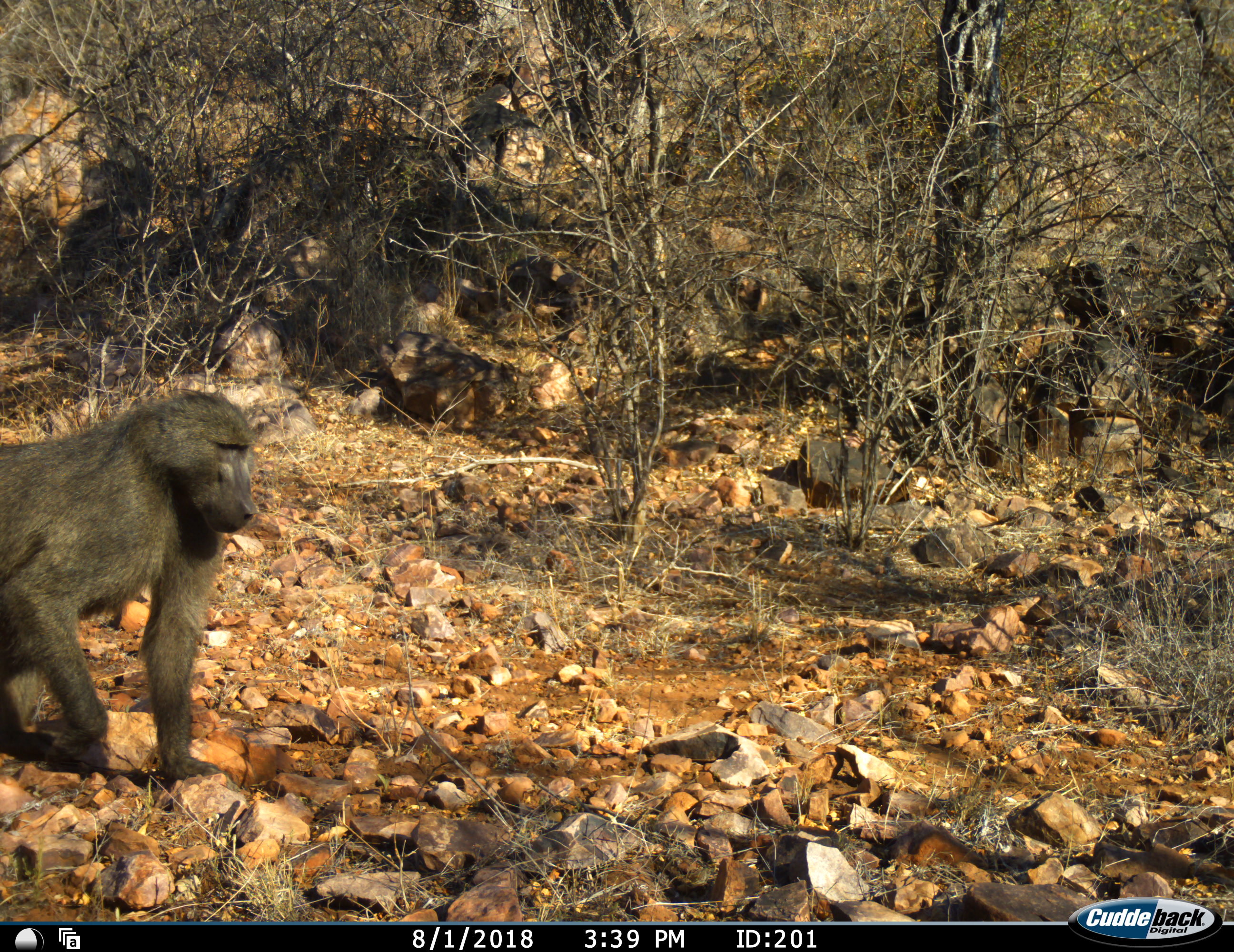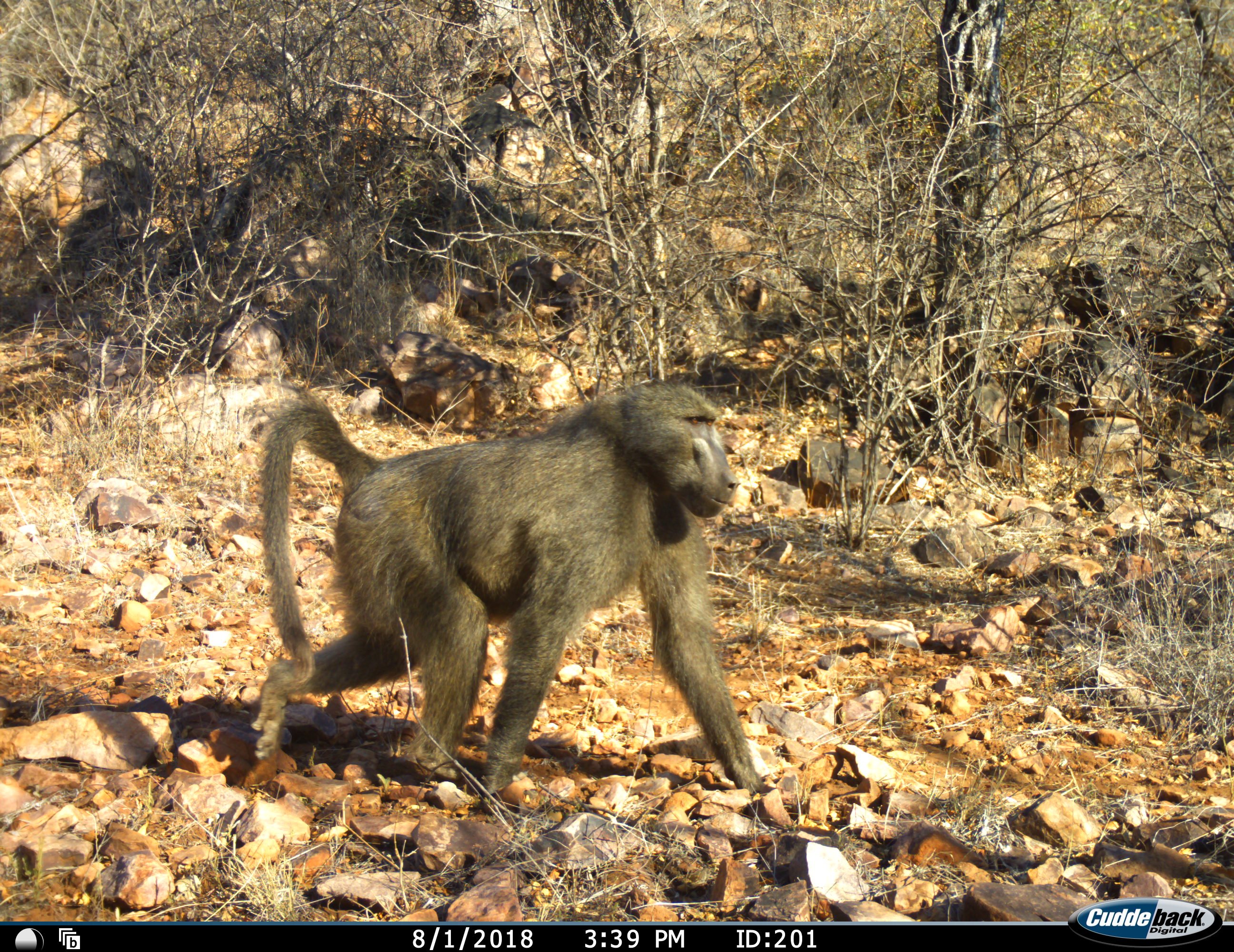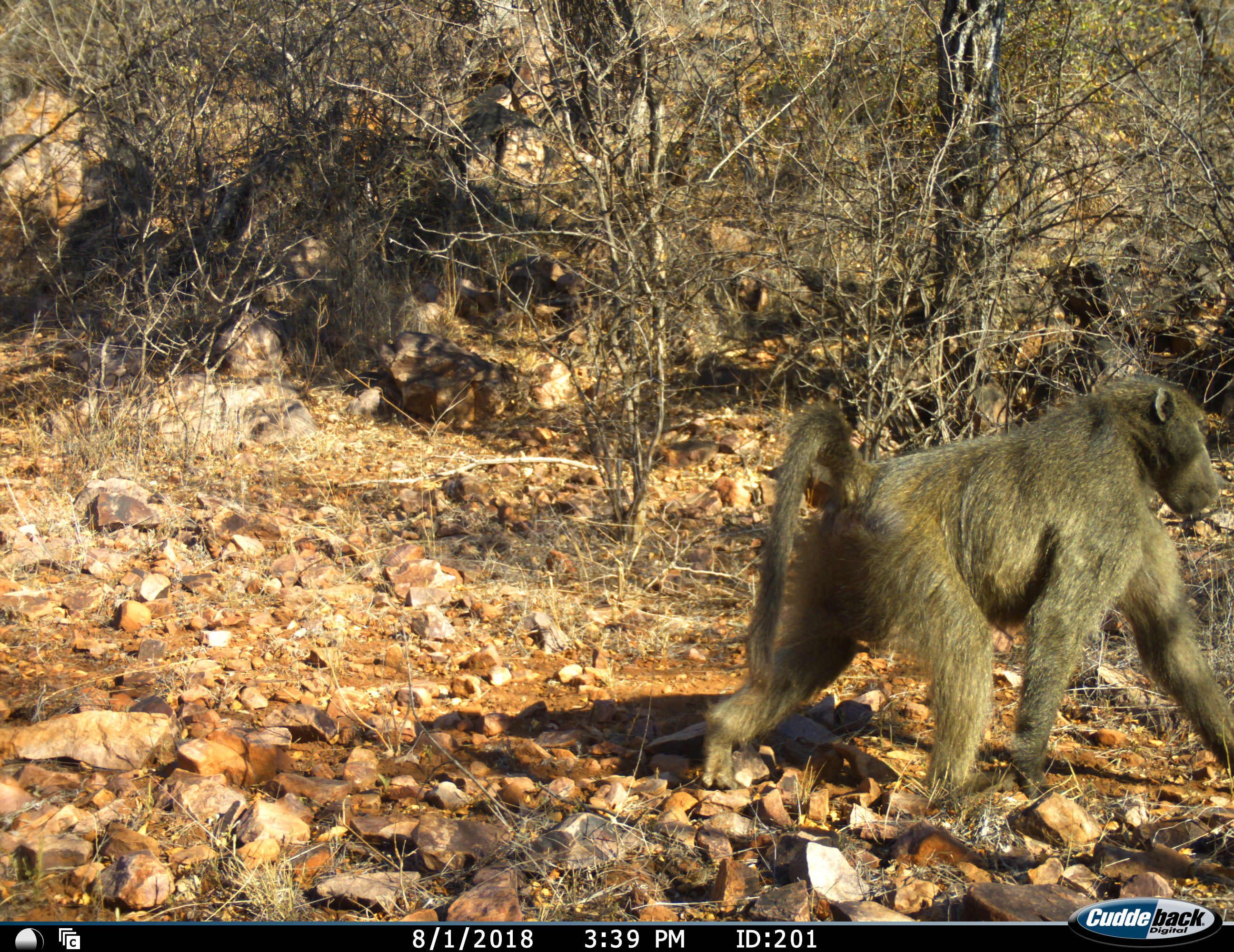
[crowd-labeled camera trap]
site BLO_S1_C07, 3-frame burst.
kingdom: Animalia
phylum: Chordata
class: Mammalia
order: Primates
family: Cercopithecidae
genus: Papio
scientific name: Papio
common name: baboon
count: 1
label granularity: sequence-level